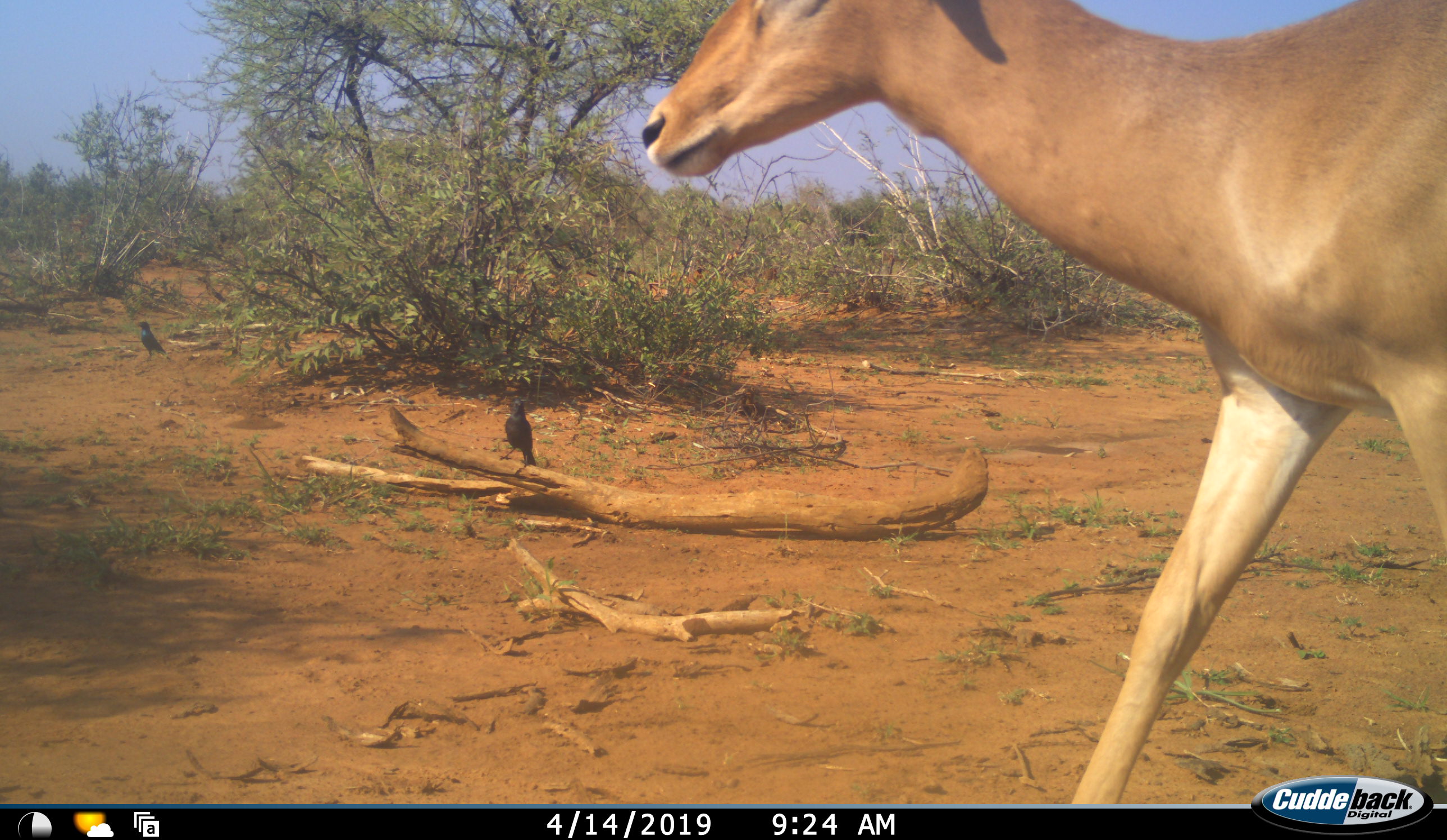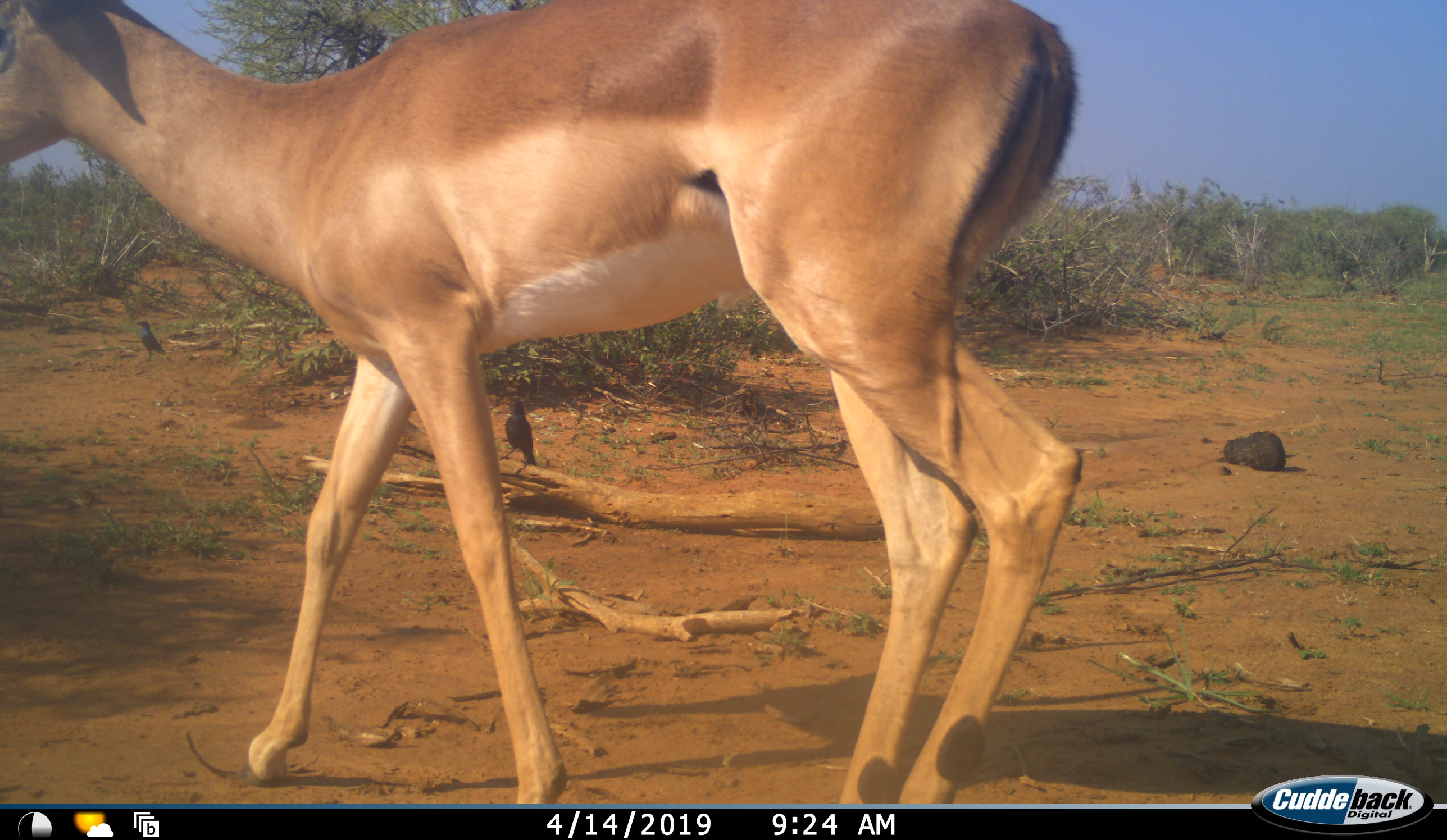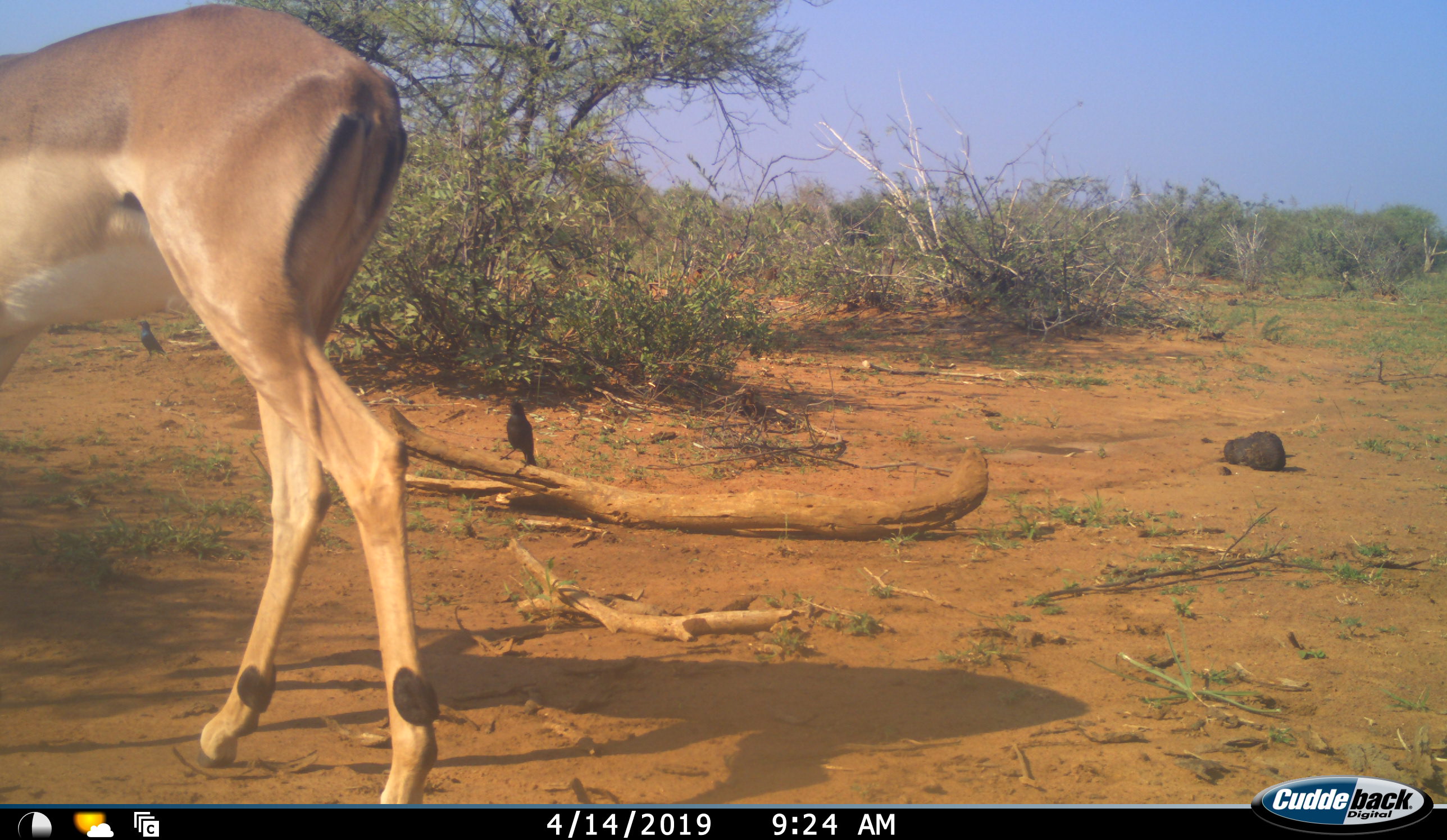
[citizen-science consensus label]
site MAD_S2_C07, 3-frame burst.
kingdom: Animalia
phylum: Chordata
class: Mammalia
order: Artiodactyla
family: Bovidae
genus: Aepyceros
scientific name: Aepyceros melampus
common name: impala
Impala (Aepyceros melampus), count 1. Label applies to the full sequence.